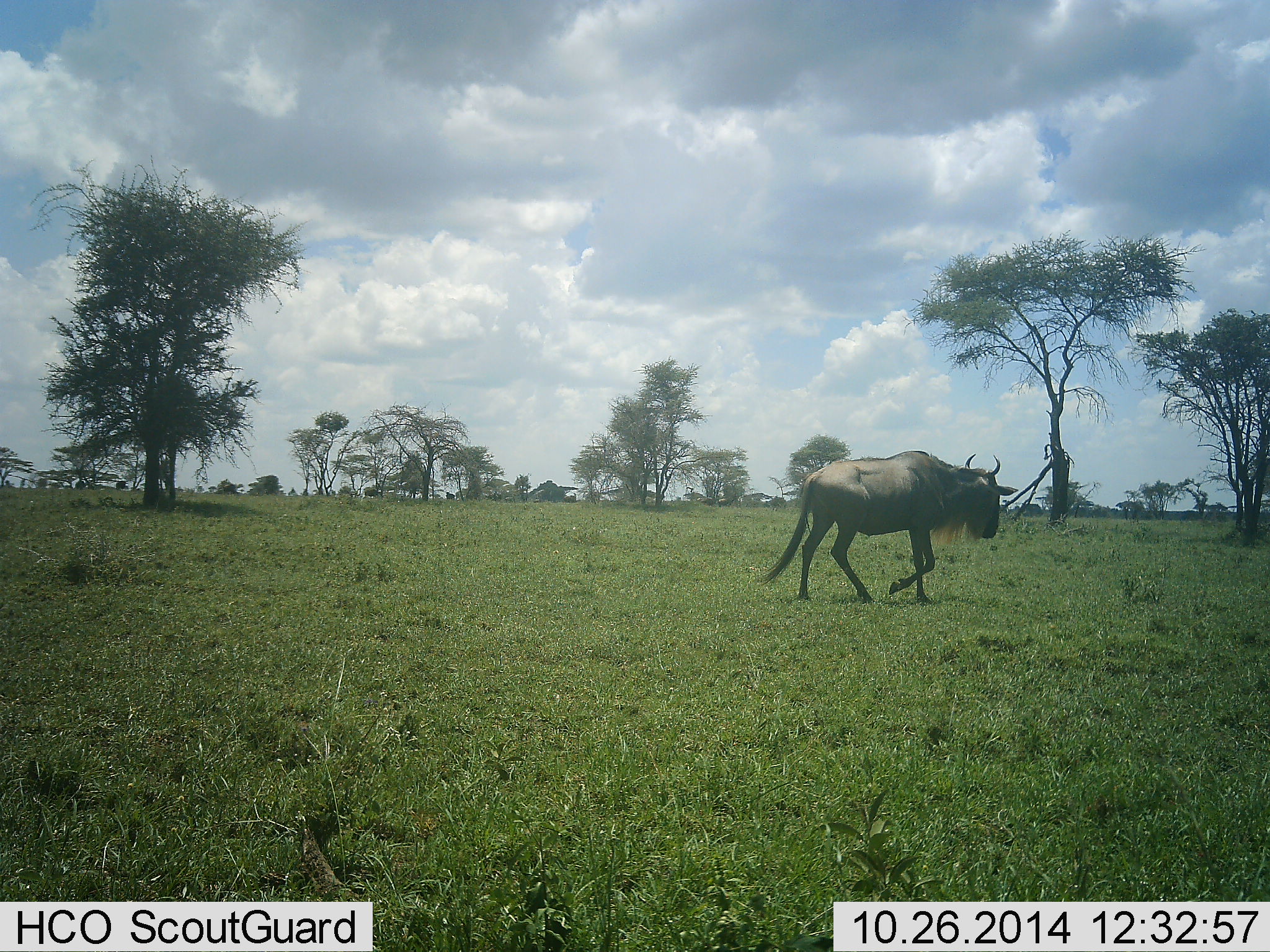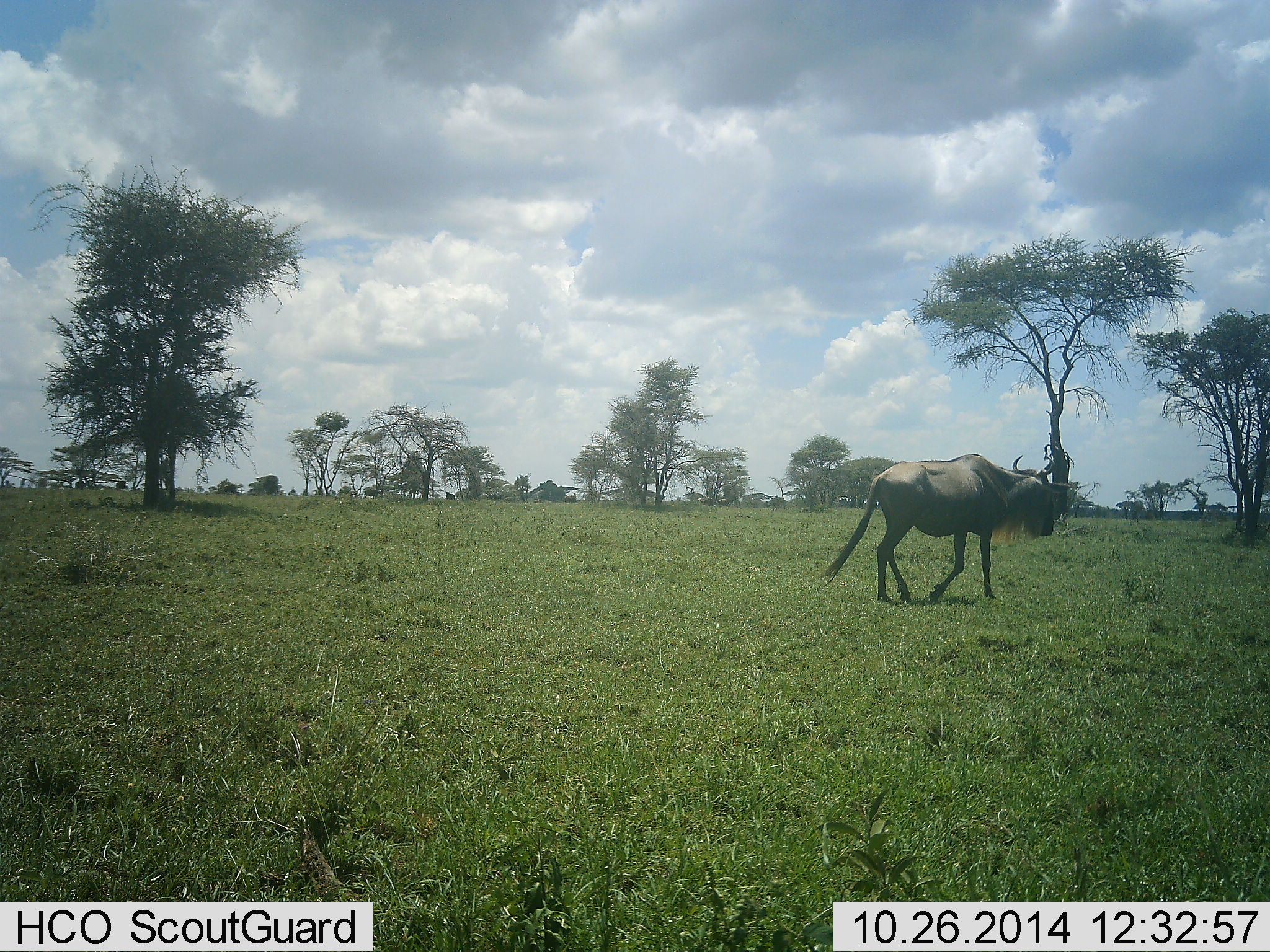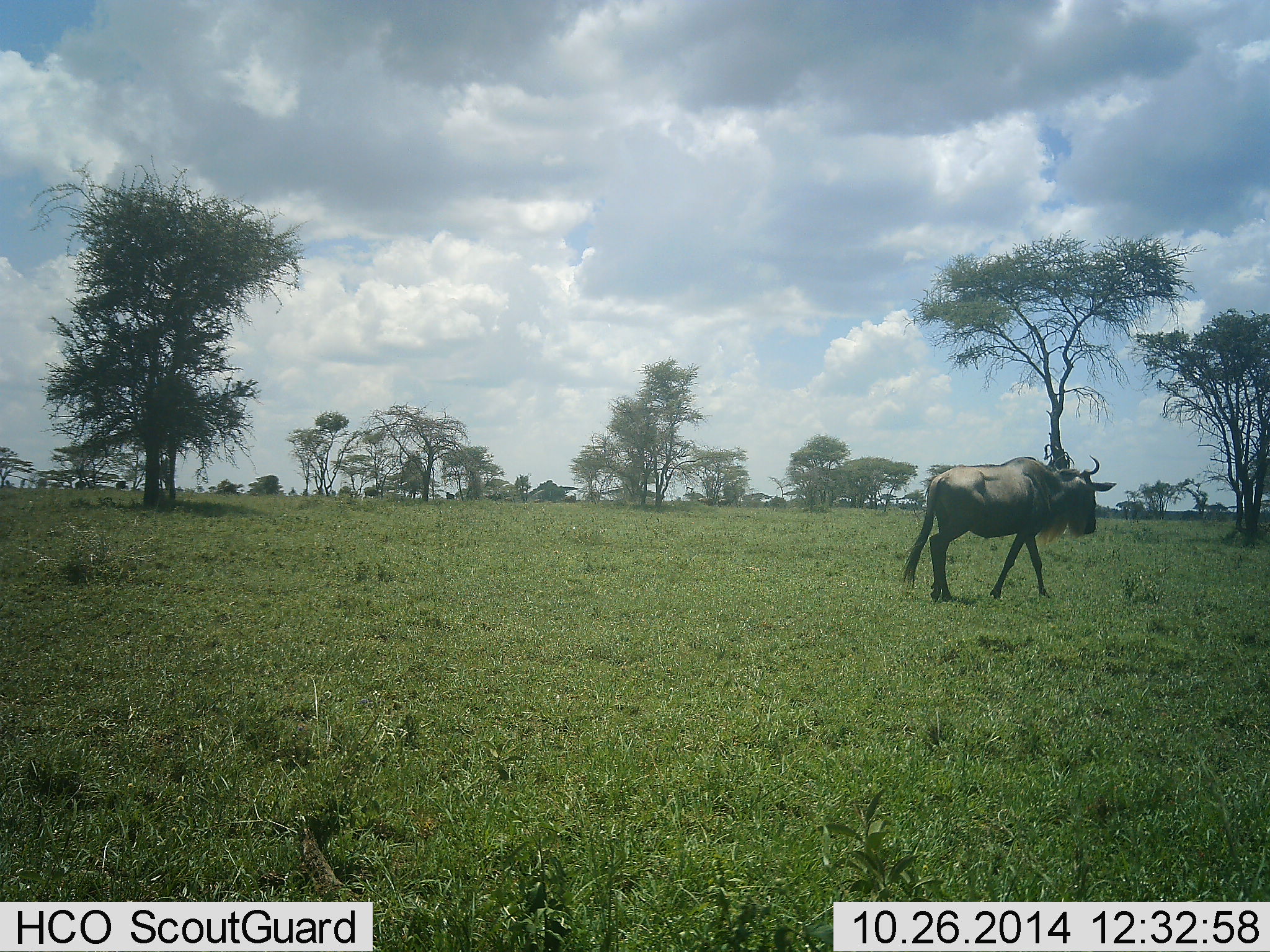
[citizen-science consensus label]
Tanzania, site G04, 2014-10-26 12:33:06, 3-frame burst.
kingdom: Animalia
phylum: Chordata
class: Mammalia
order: Artiodactyla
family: Bovidae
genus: Connochaetes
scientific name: Connochaetes taurinus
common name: blue wildebeest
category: wildebeest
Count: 1.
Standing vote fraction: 0%.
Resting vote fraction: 0%.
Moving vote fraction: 100%.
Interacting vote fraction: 0%.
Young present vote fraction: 0%.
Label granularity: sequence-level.